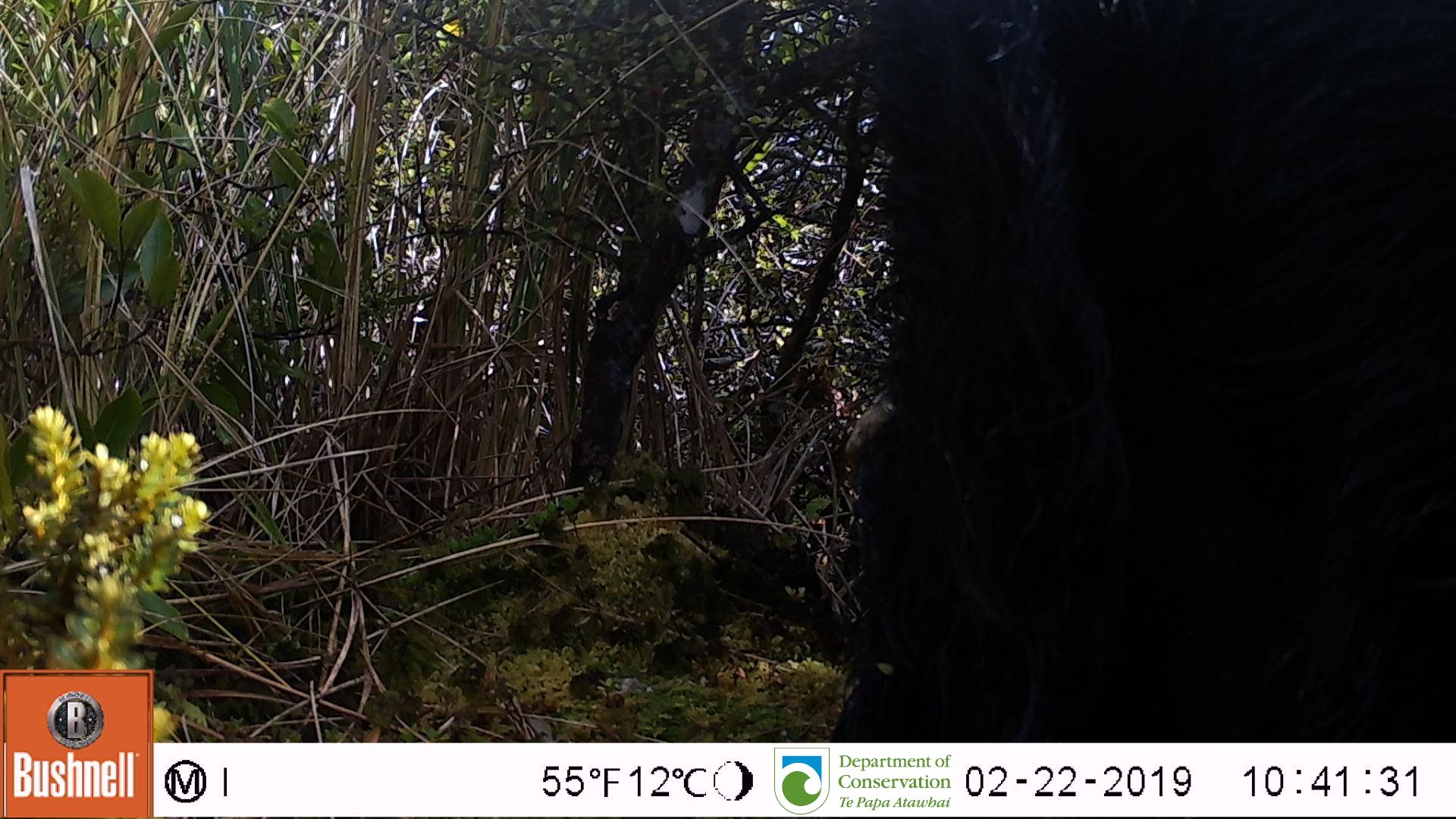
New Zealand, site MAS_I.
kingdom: Animalia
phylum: Chordata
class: Mammalia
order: Artiodactyla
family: Suidae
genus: Sus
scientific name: Sus scrofa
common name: pig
Pig (Sus scrofa).